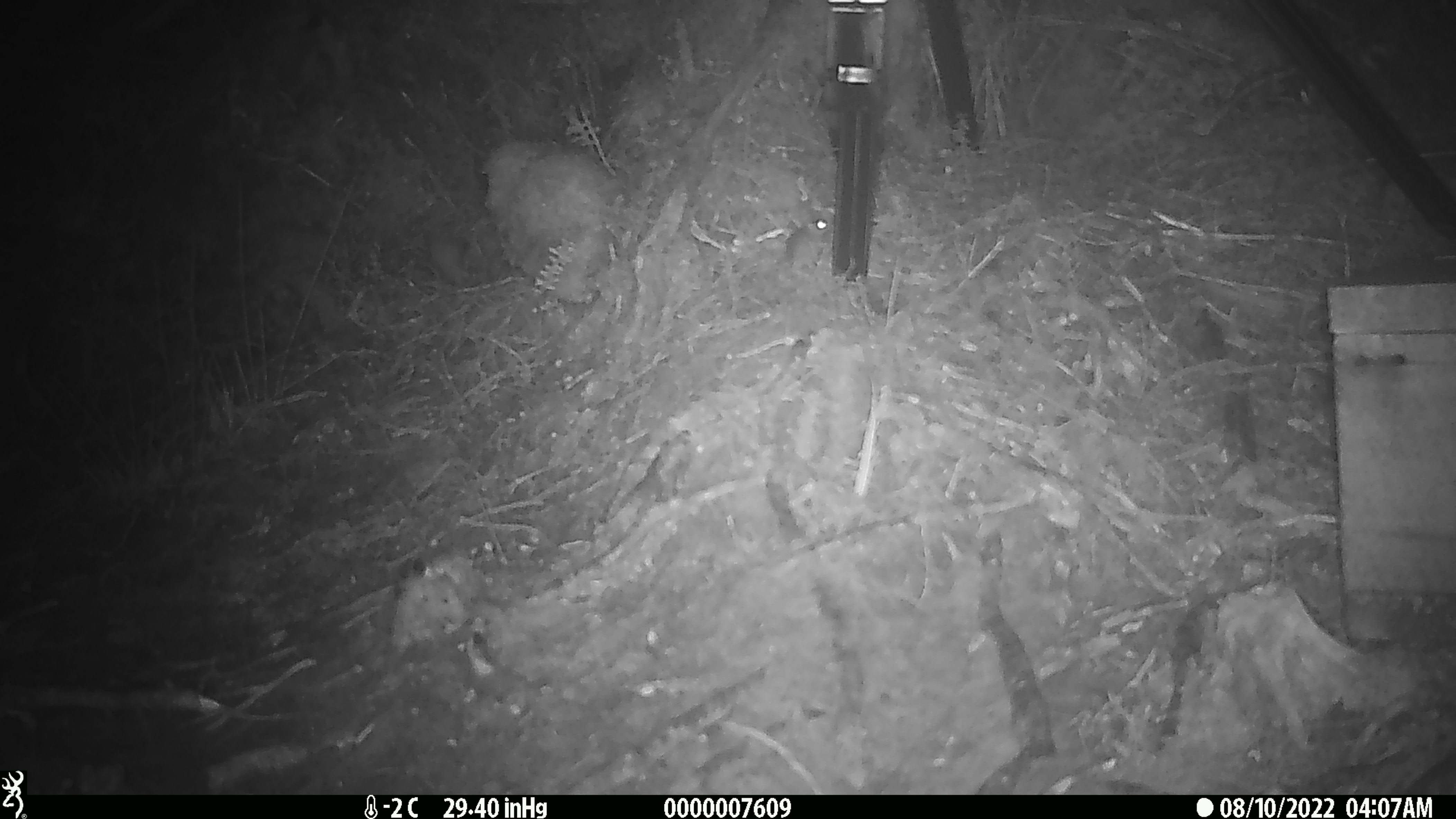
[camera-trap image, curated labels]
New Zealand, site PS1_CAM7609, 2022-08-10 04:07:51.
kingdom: Animalia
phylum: Chordata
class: Mammalia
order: Rodentia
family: Muridae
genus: Mus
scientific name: Mus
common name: mouse